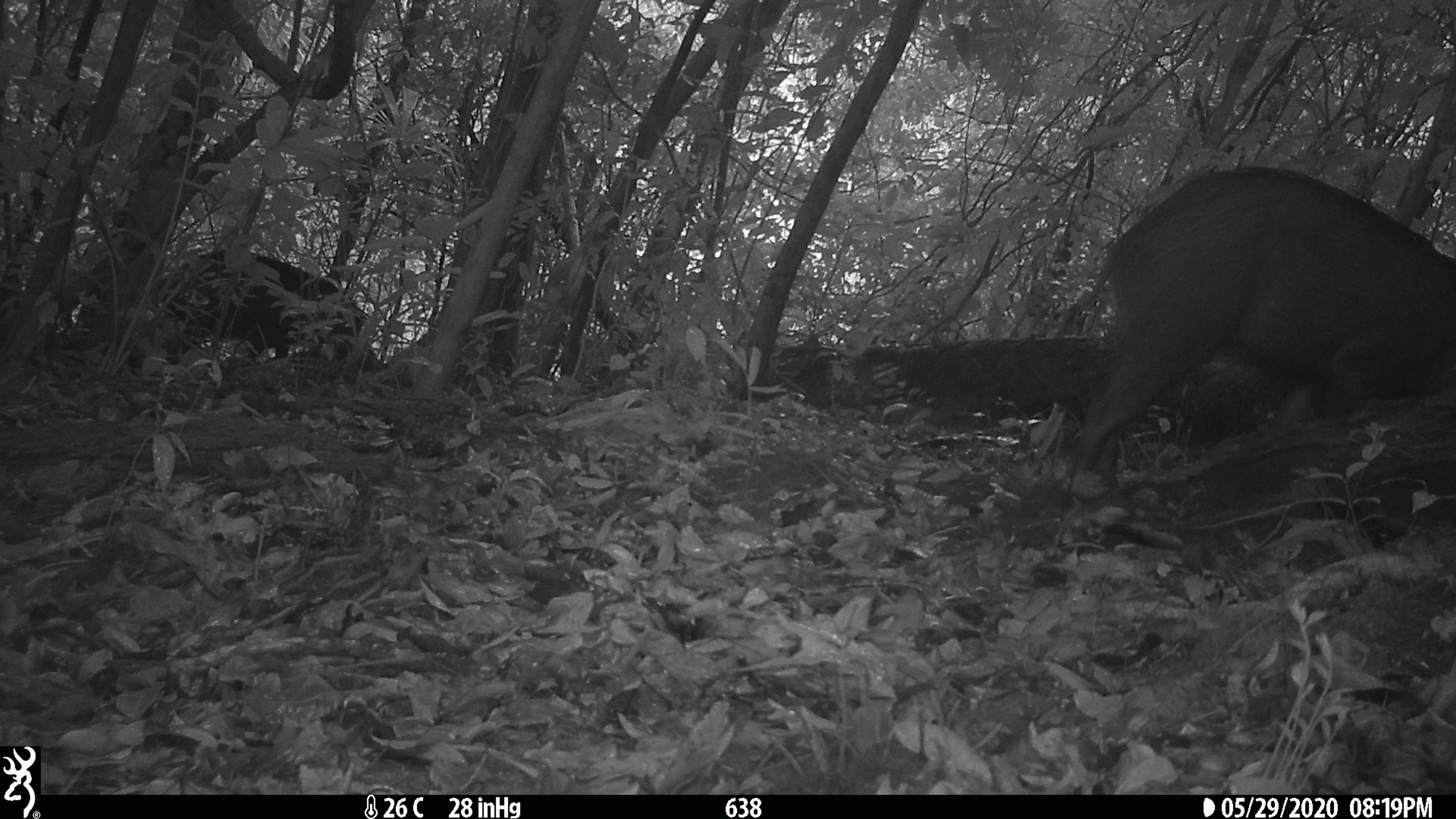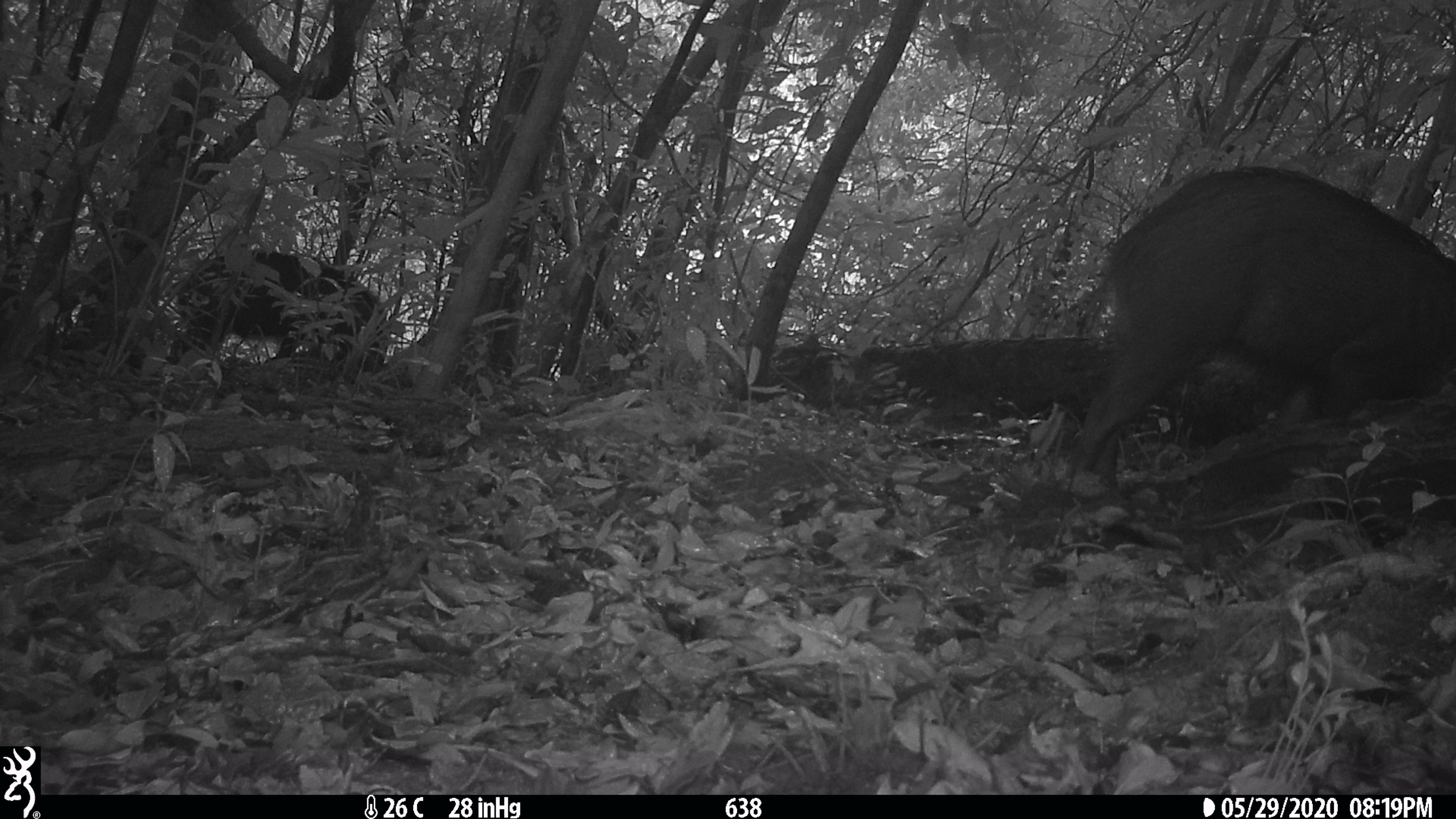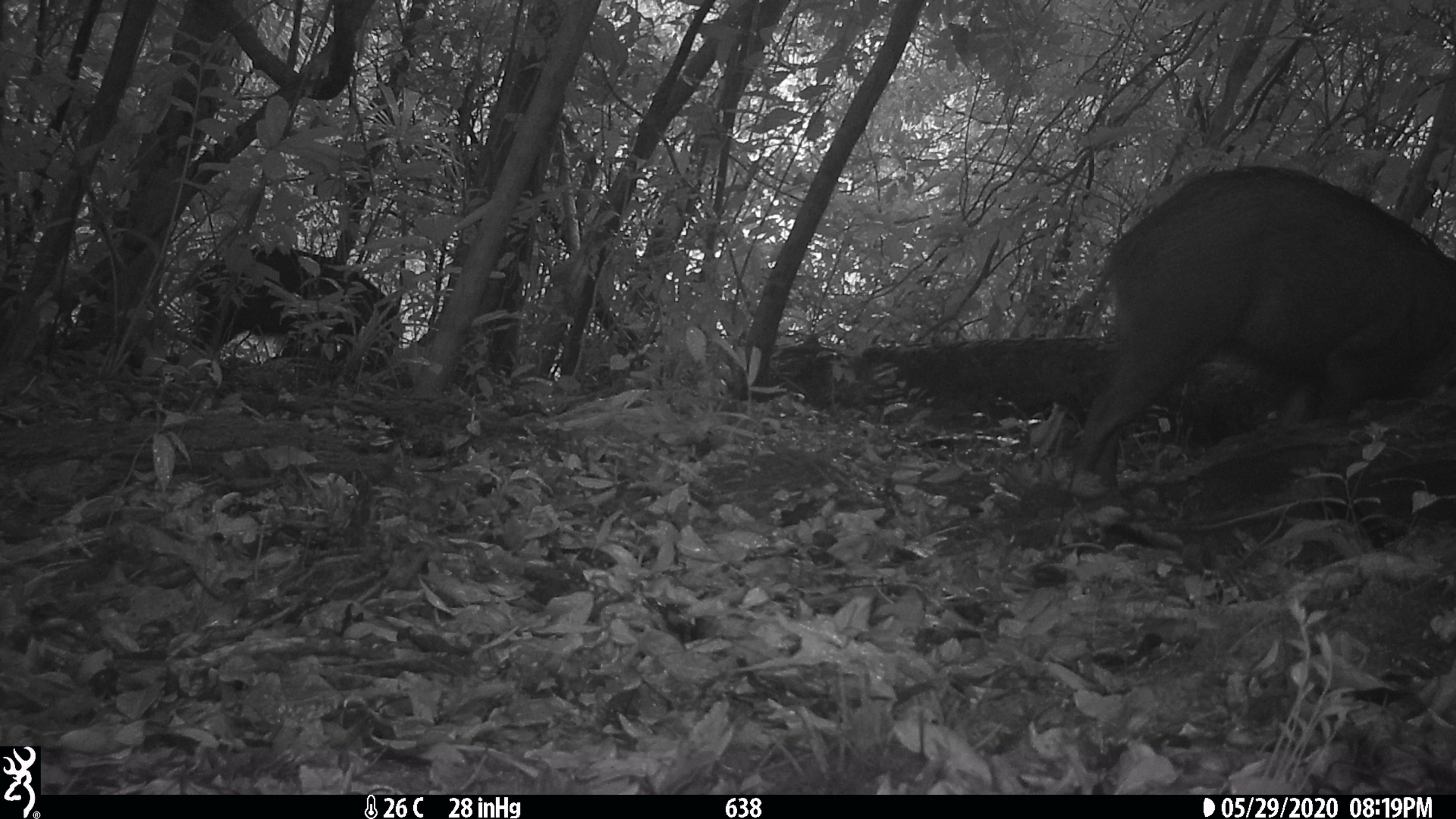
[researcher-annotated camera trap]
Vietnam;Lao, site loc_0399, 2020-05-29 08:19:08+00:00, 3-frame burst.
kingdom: Animalia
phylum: Chordata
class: Mammalia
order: Artiodactyla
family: Suidae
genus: Sus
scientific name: Sus scrofa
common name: eurasian wild pig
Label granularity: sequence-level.